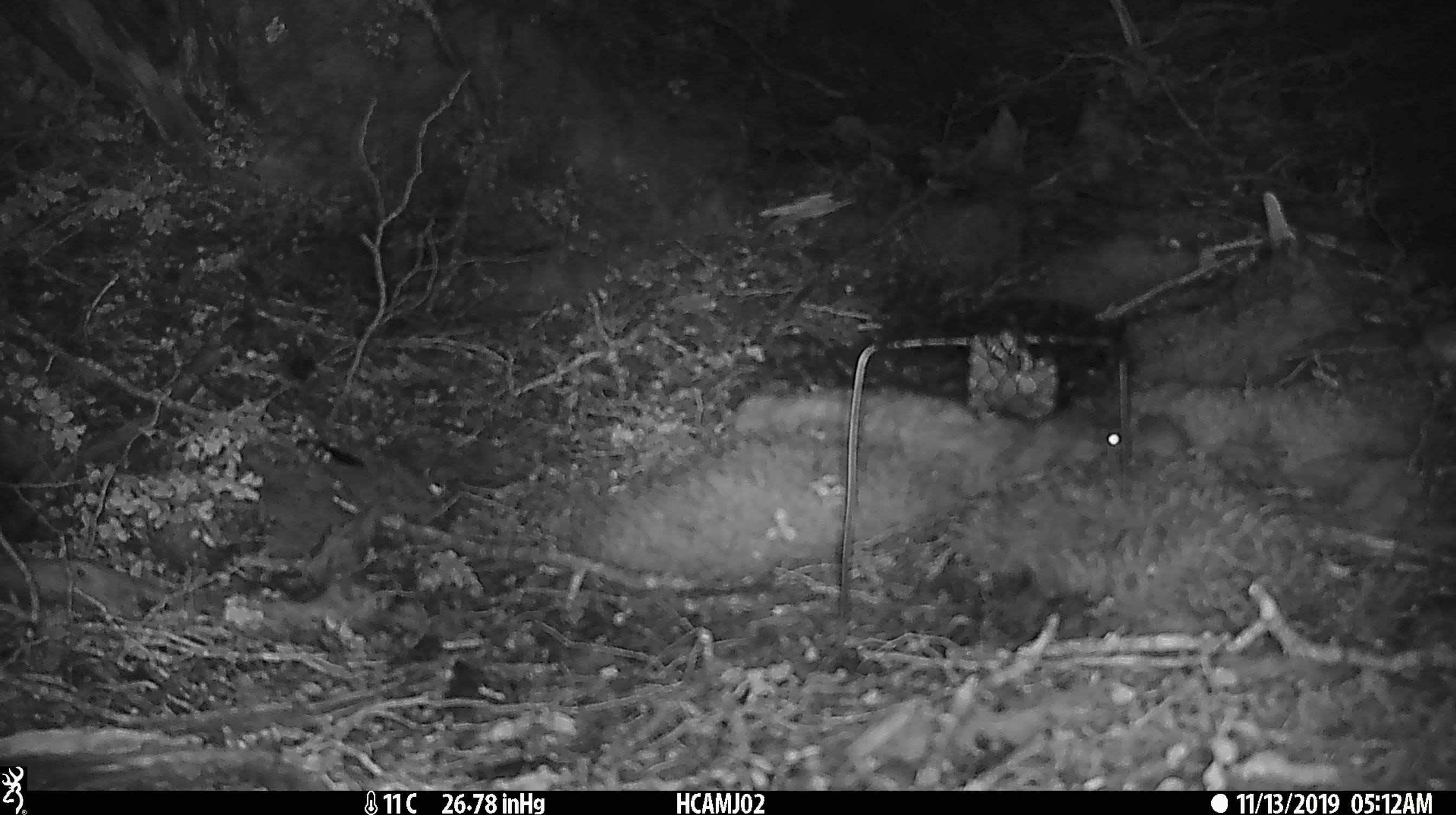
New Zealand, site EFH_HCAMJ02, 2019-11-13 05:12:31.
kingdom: Animalia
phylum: Chordata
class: Mammalia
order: Rodentia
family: Muridae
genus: Mus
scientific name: Mus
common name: mouse